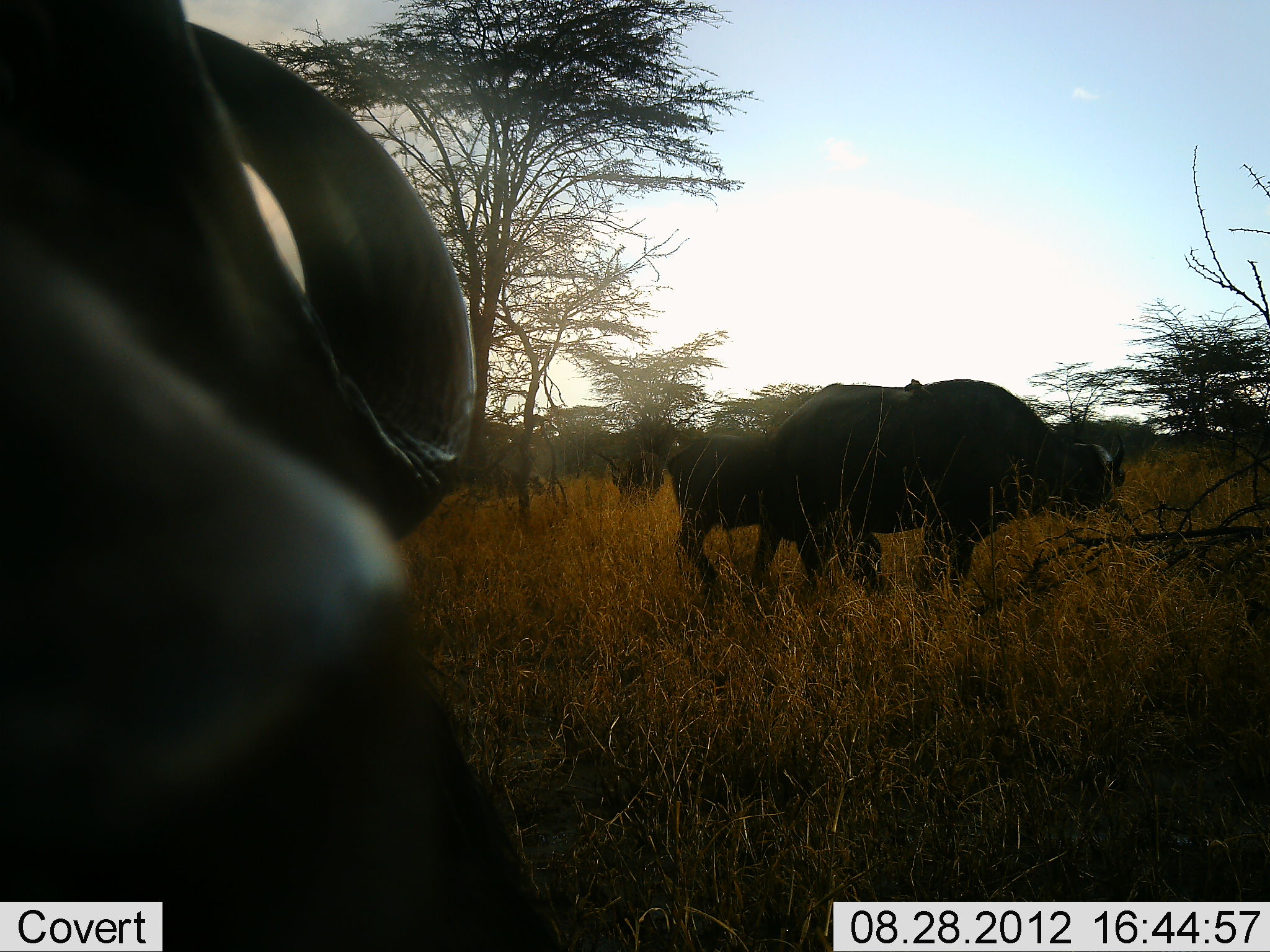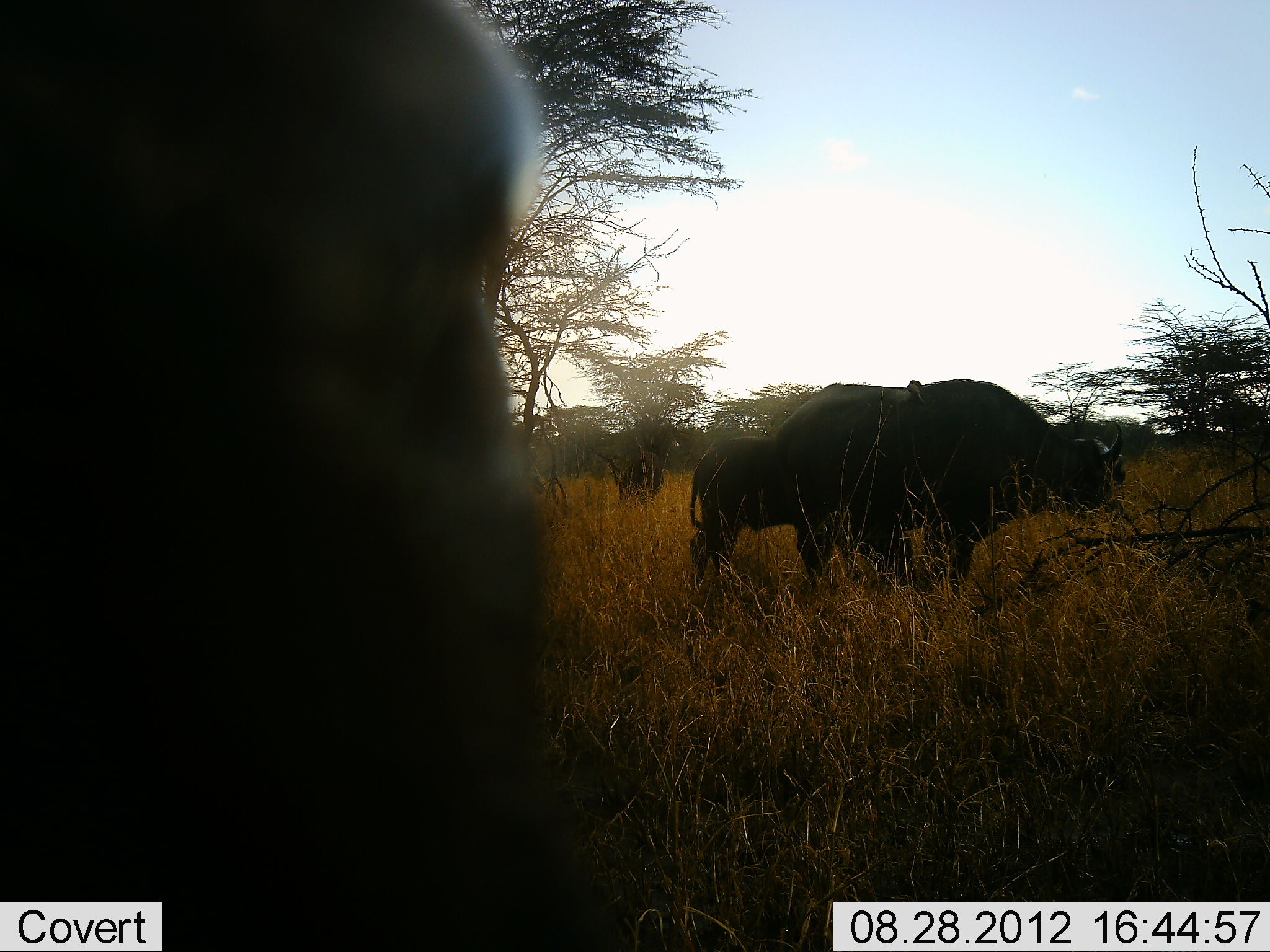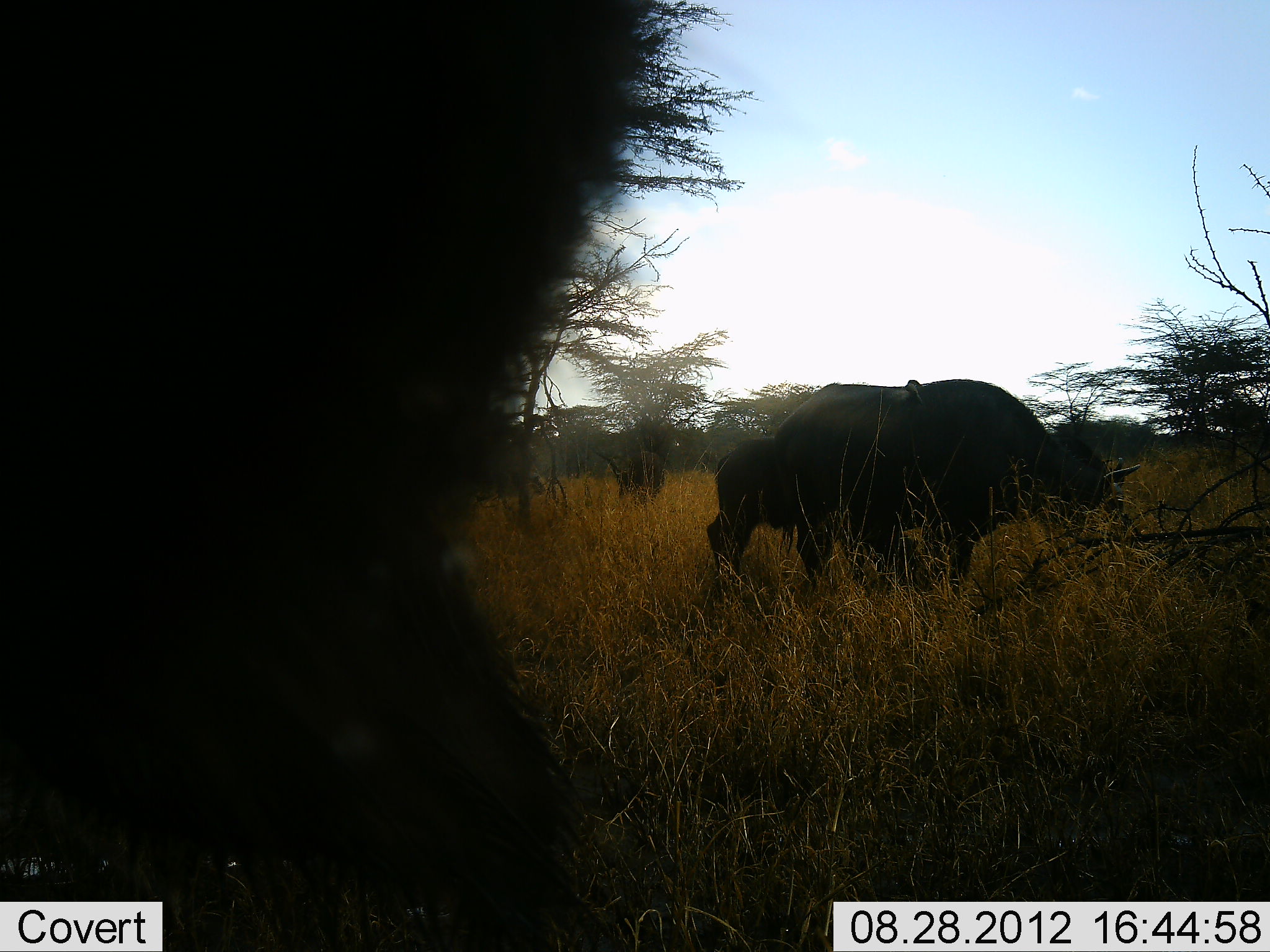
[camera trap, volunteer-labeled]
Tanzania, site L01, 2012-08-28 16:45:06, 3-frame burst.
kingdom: Animalia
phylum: Chordata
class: Mammalia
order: Artiodactyla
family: Bovidae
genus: Syncerus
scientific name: Syncerus caffer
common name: cape buffalo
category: buffalo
Buffalo (cape buffalo) (Syncerus caffer), count 4. Behavior (volunteer vote fractions): standing 73%, resting 0%, moving 27%, interacting 0%. Young present (vote fraction): 73%. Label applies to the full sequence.